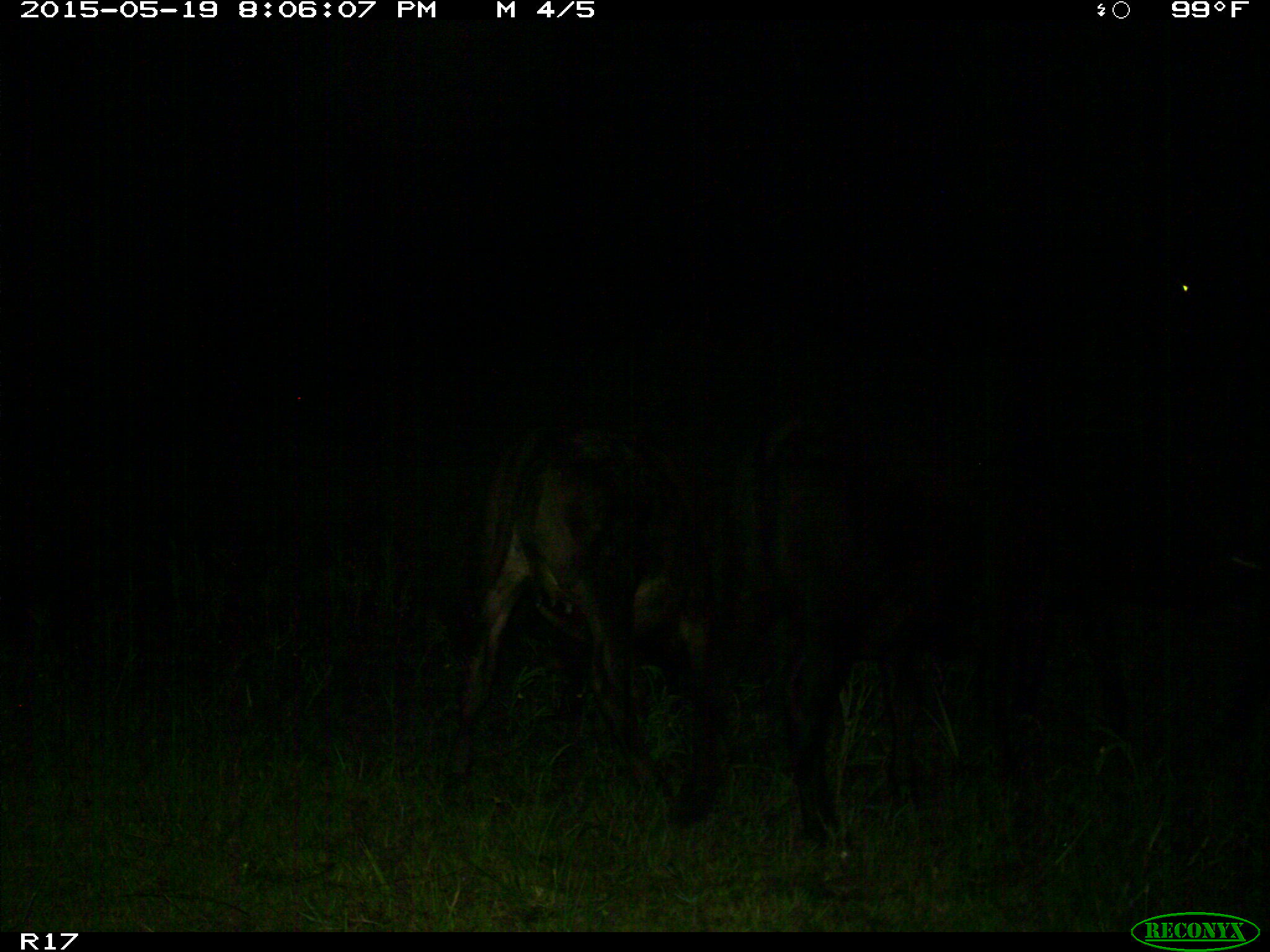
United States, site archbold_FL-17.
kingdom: Animalia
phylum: Chordata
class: Mammalia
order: Artiodactyla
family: Bovidae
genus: Bos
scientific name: Bos taurus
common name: domestic cow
Bos taurus (domestic cow).